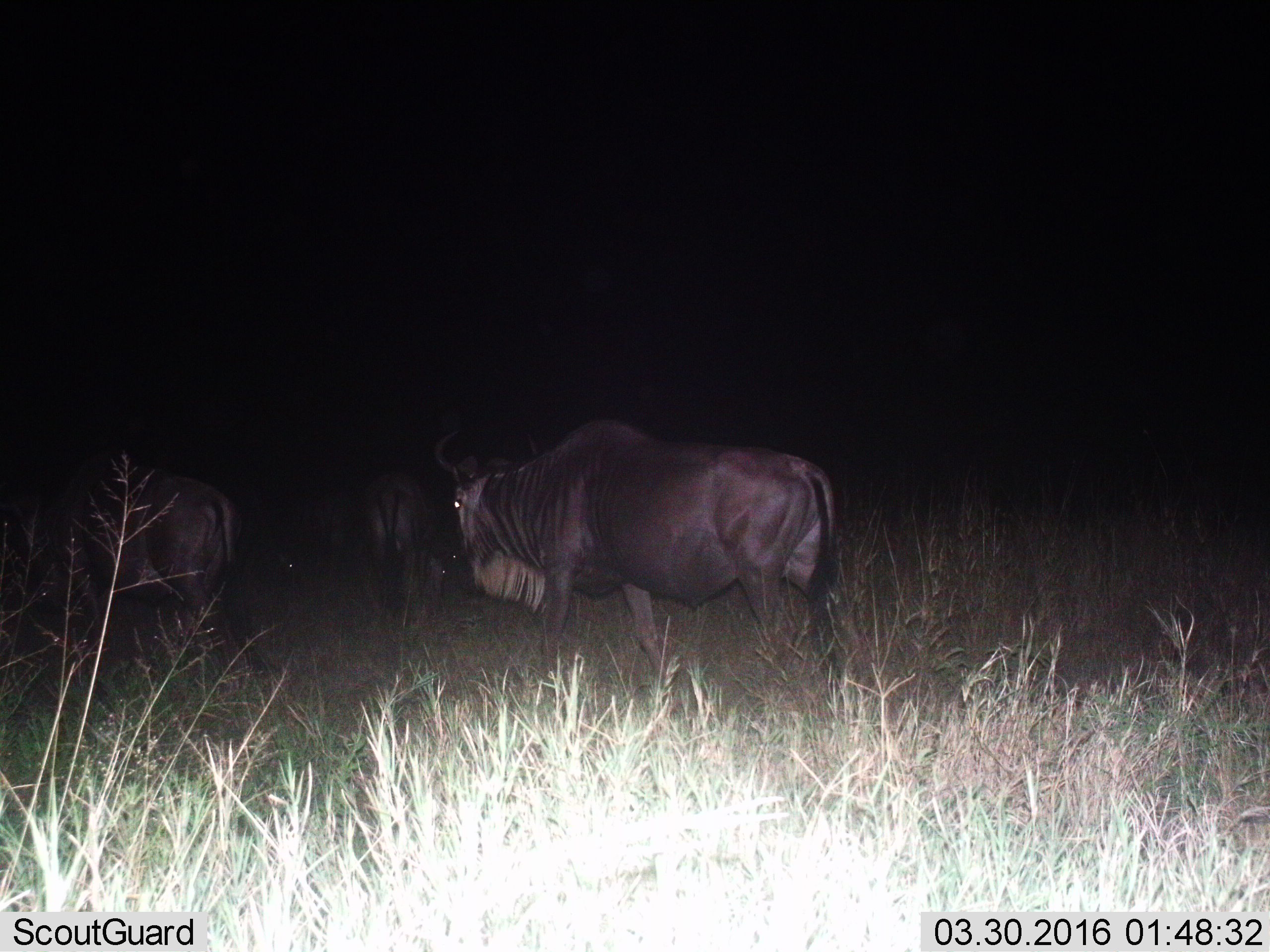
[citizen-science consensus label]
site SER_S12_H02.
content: unidentified animal